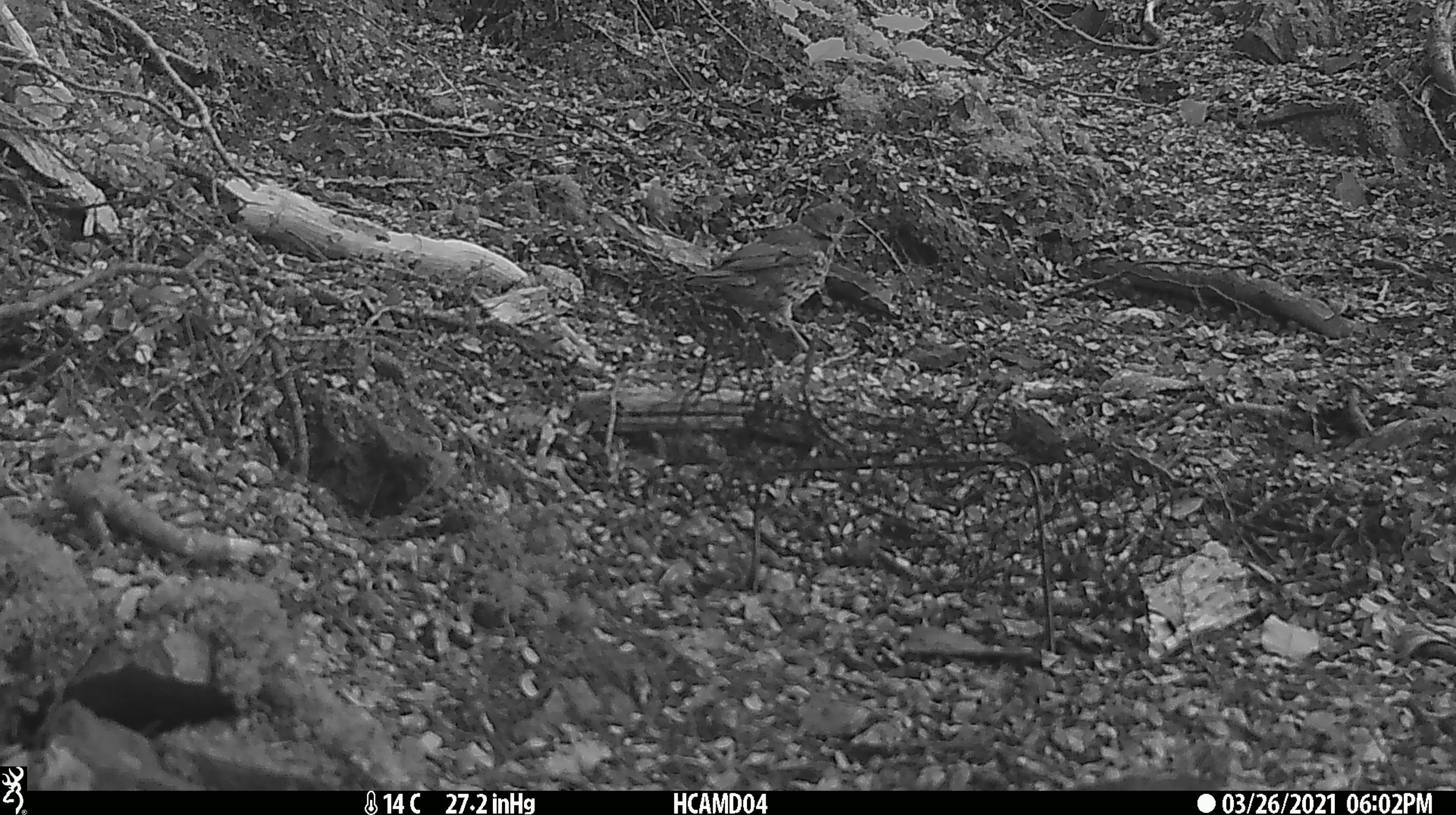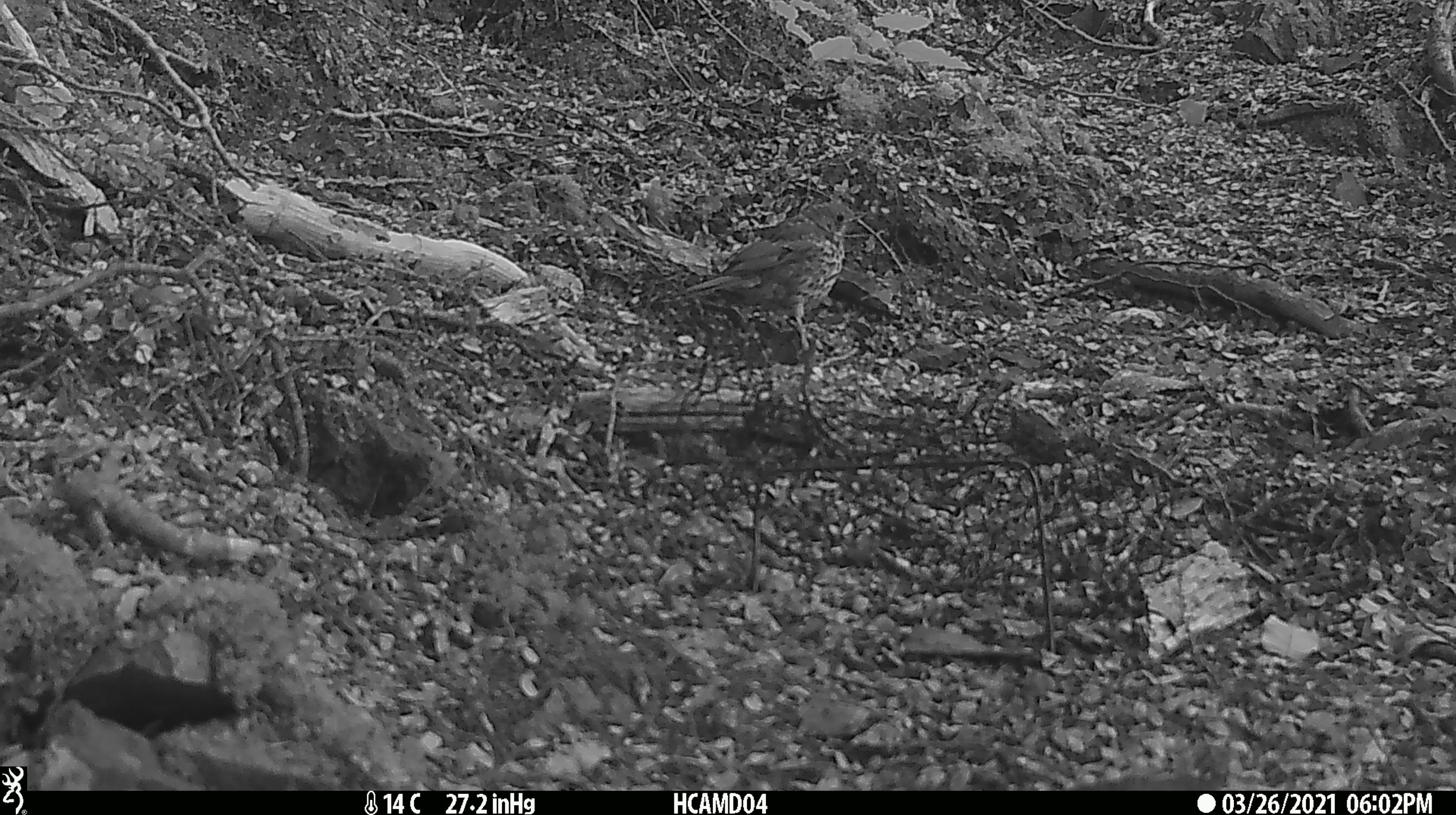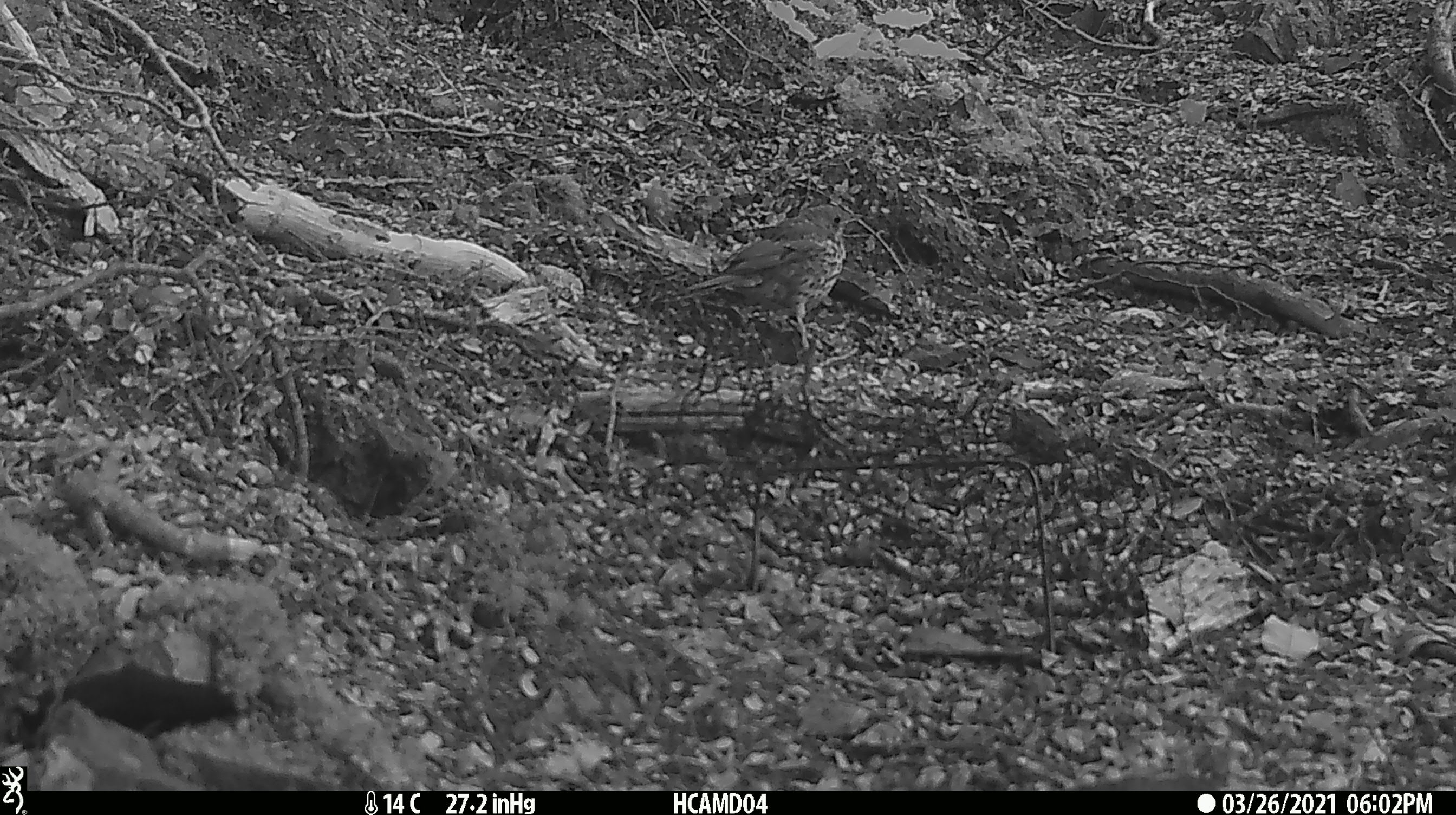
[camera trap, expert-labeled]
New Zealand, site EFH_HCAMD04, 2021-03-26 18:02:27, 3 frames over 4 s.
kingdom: Animalia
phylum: Chordata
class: Aves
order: Passeriformes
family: Turdidae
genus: Turdus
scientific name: Turdus philomelos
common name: song thrush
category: thrush